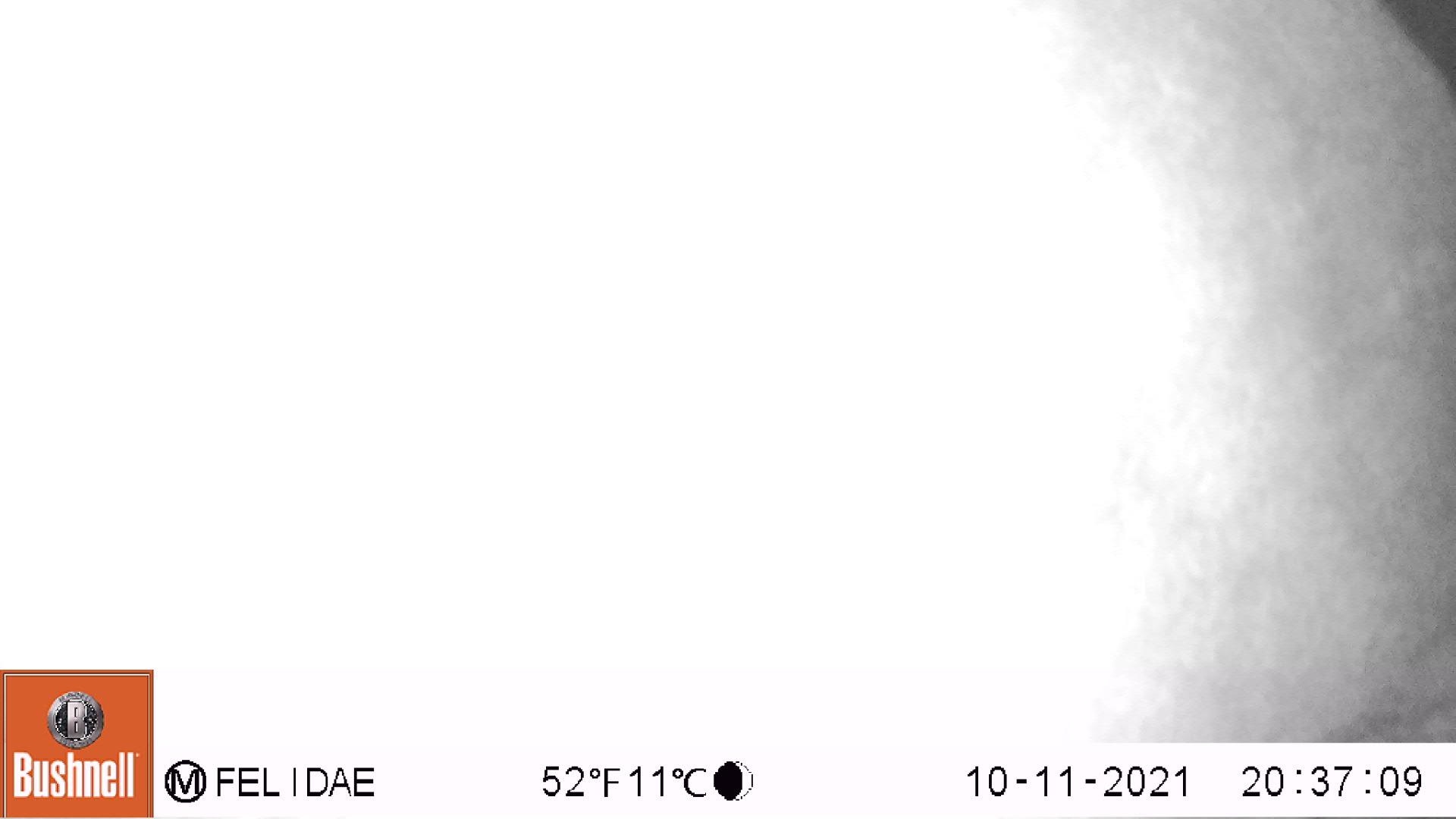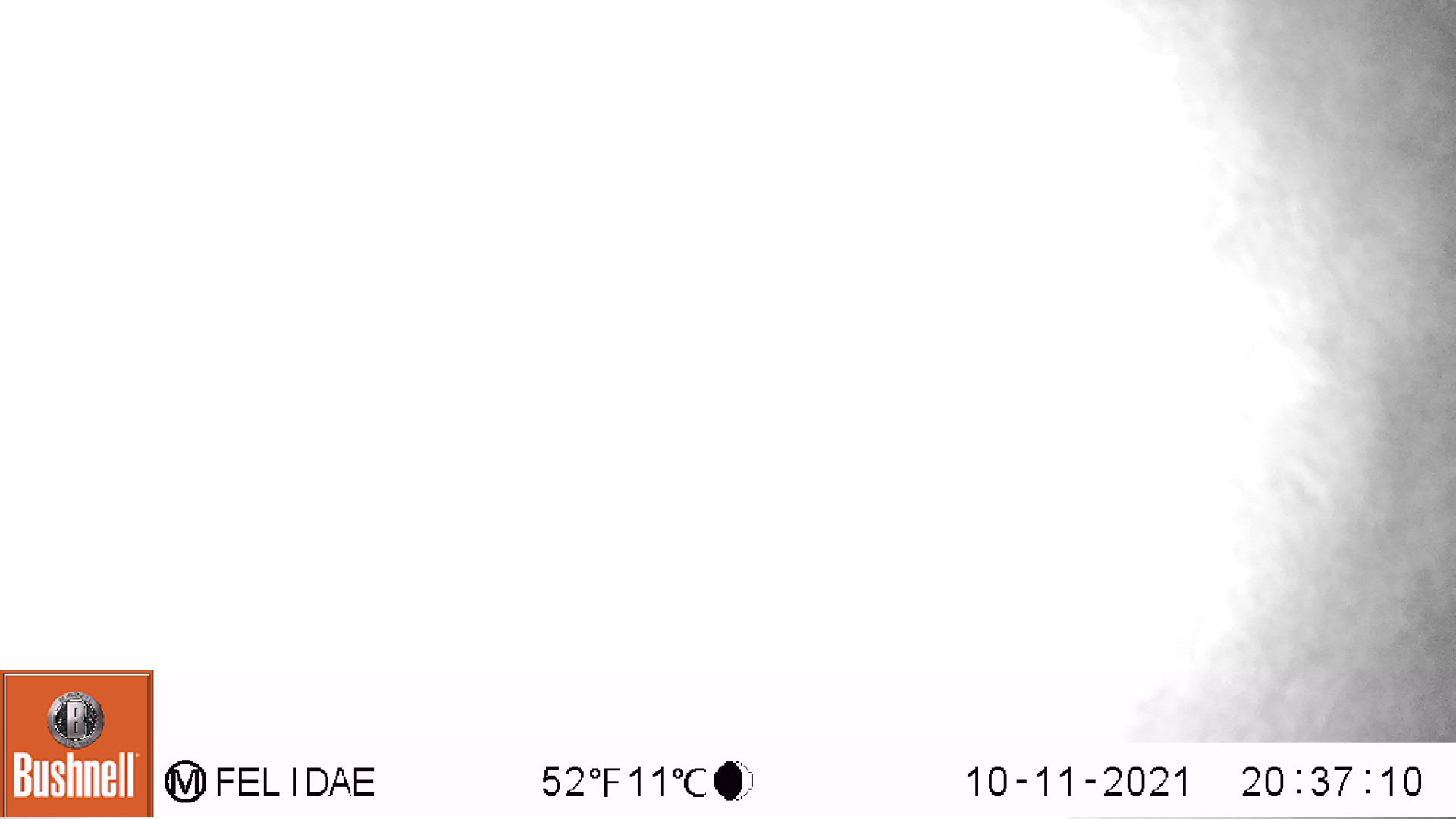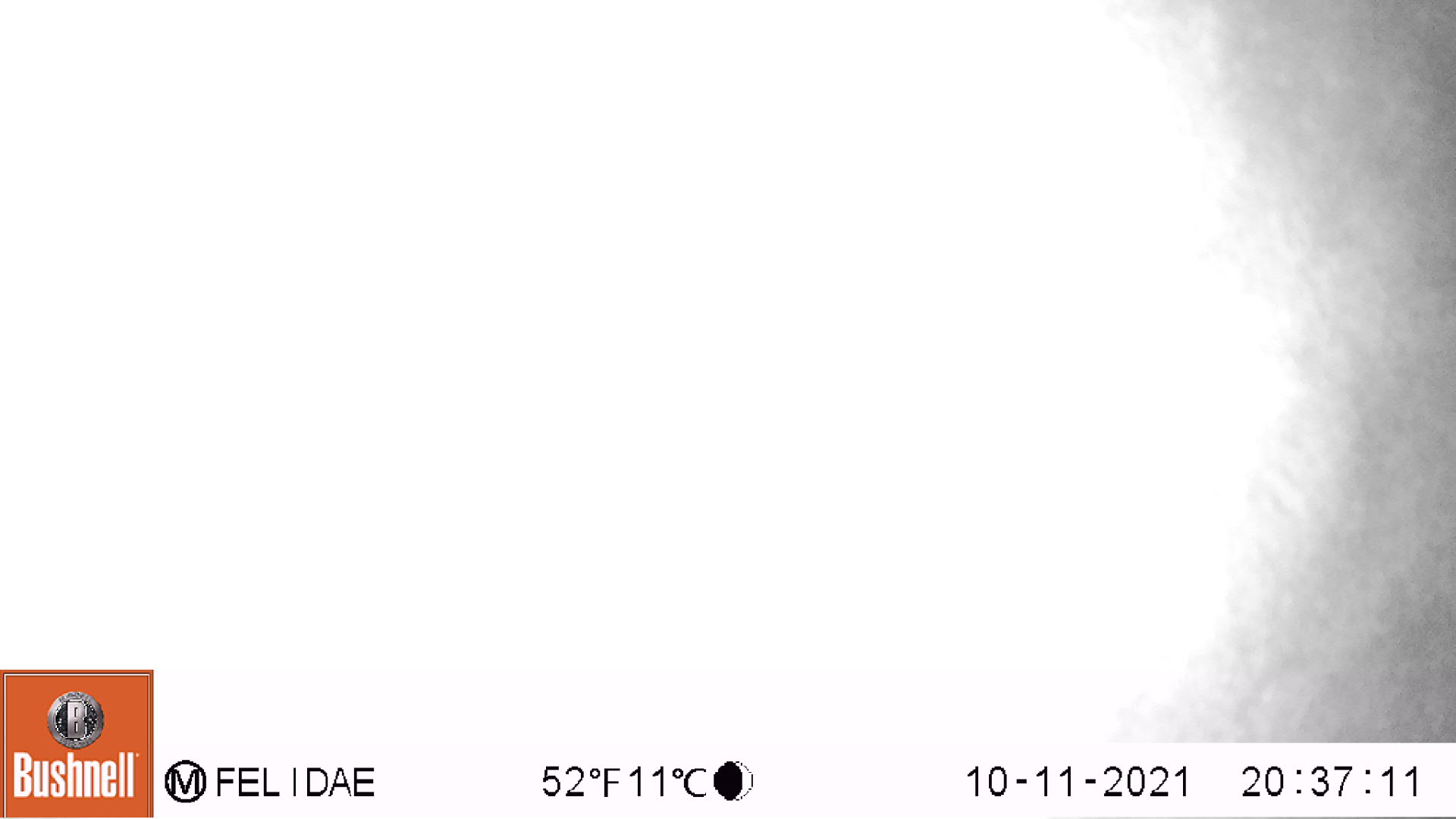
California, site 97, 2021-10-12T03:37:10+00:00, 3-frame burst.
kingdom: Animalia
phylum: Chordata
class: Mammalia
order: Artiodactyla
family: Cervidae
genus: Odocoileus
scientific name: Odocoileus hemionus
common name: mule deer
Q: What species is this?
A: Mule deer (Odocoileus hemionus).